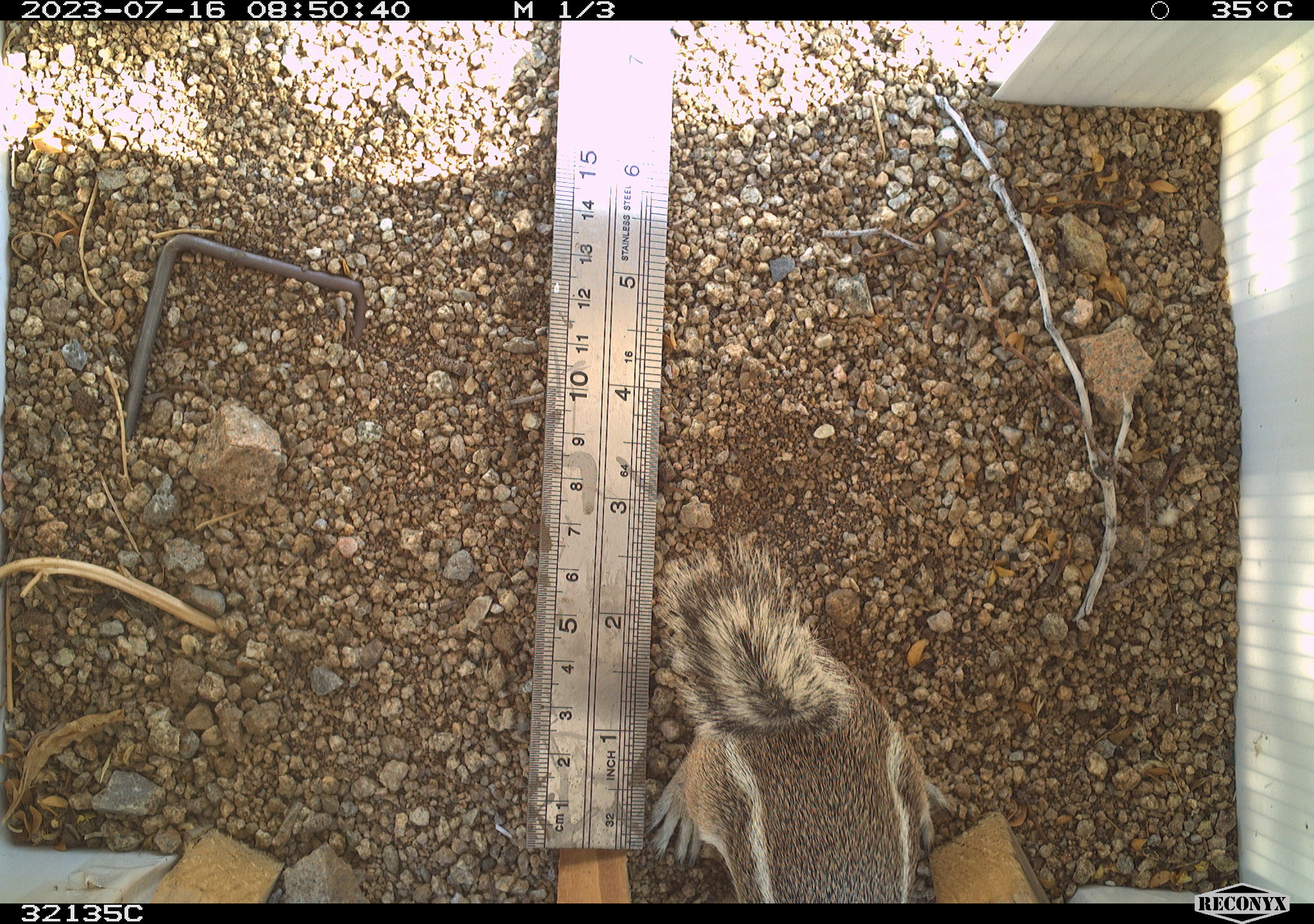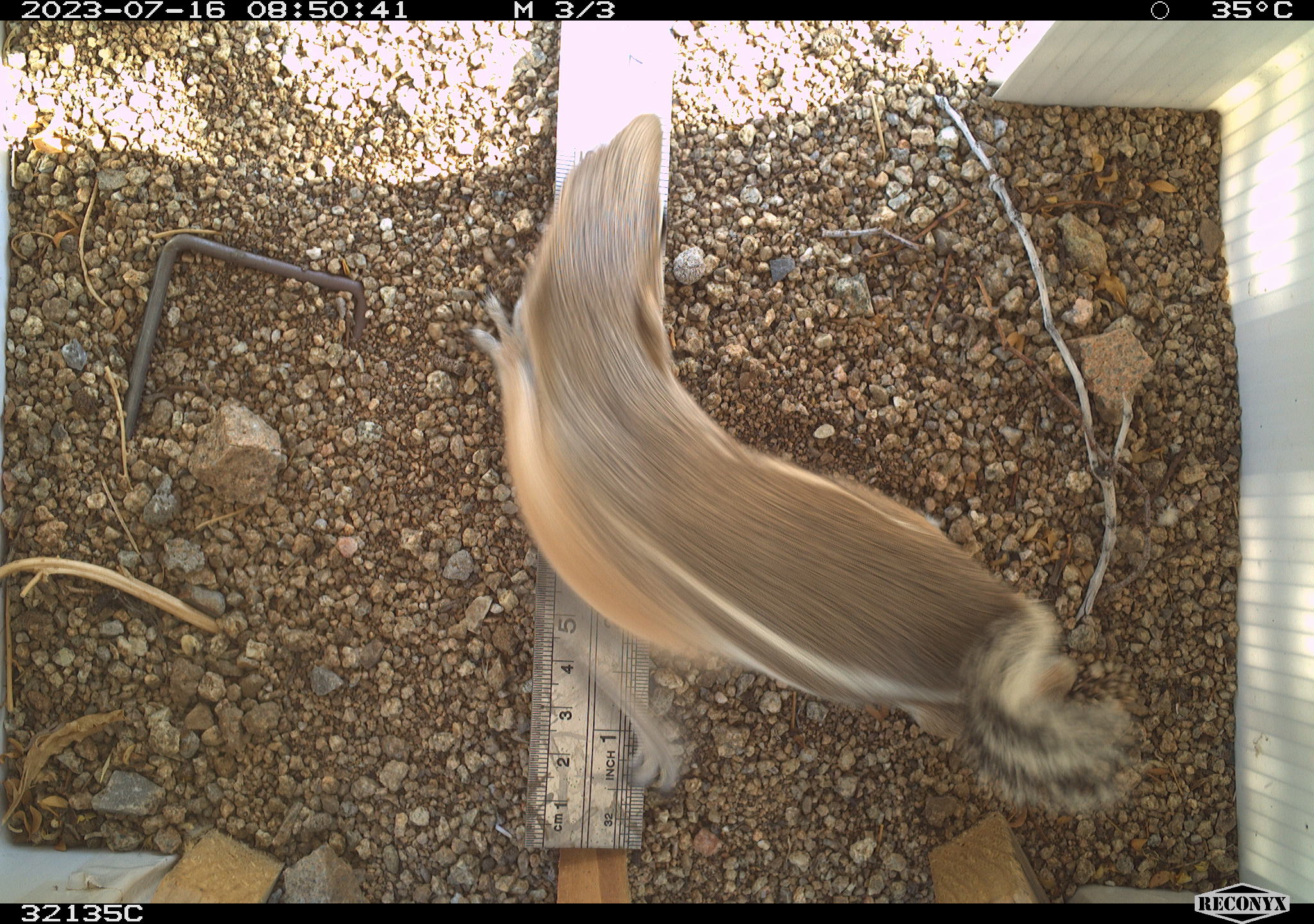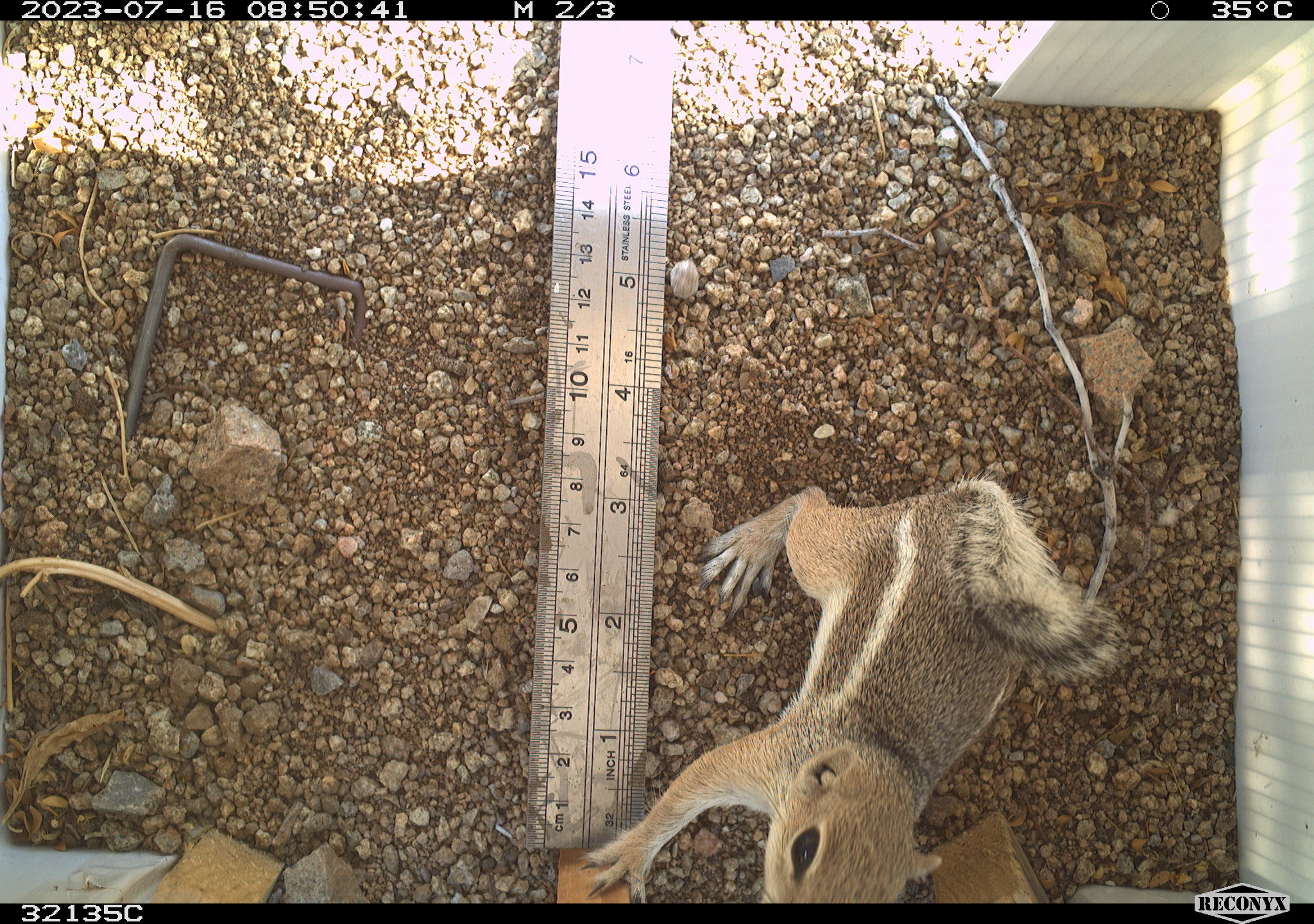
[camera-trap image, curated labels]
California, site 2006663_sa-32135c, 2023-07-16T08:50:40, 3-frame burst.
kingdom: Animalia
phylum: Chordata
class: Mammalia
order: Rodentia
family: Sciuridae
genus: Ammospermophilus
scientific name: Ammospermophilus leucurus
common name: white-tailed antelope squirrel